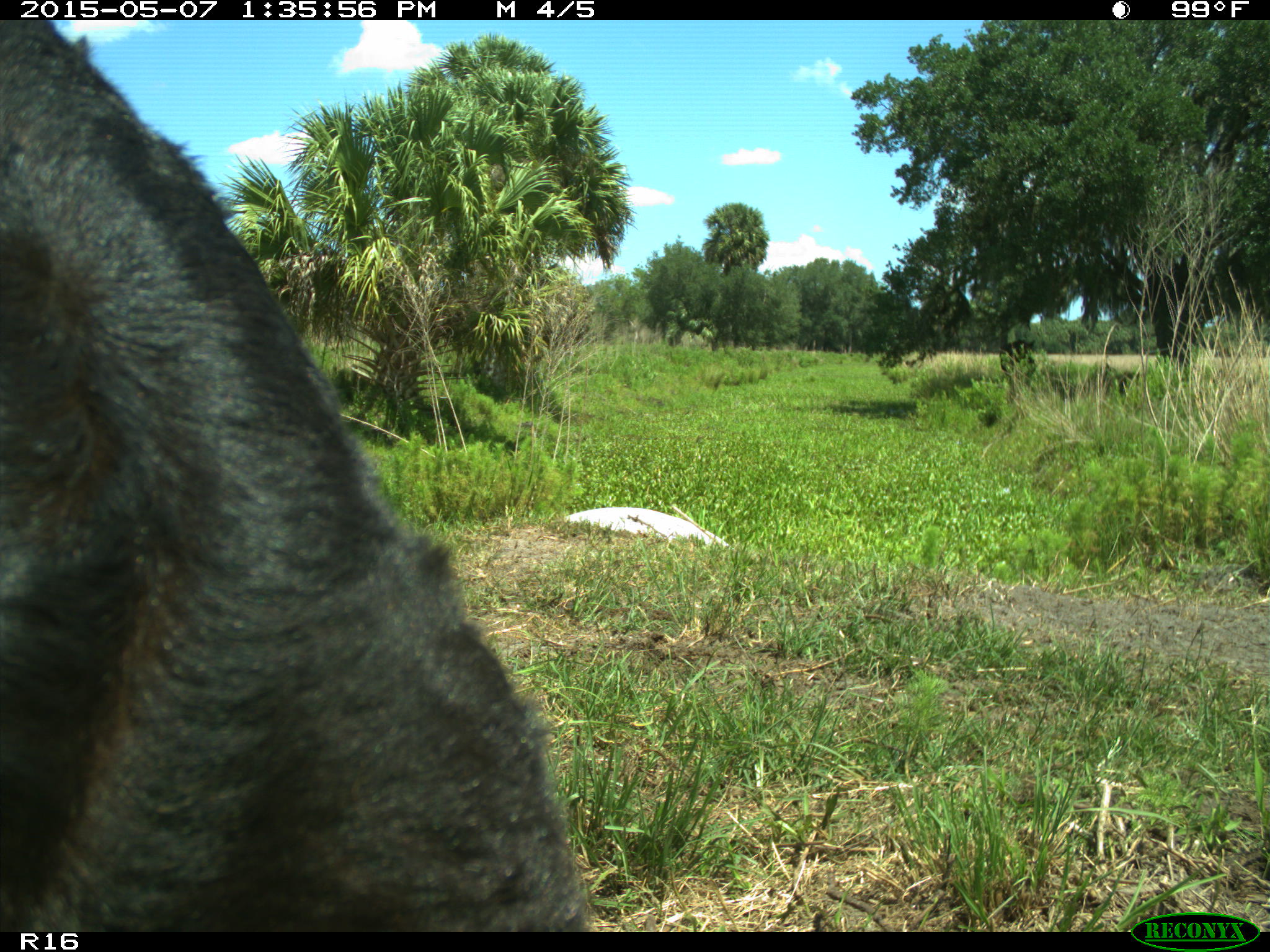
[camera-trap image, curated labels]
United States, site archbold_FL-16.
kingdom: Animalia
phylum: Chordata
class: Mammalia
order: Artiodactyla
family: Bovidae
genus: Bos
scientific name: Bos taurus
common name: domestic cow